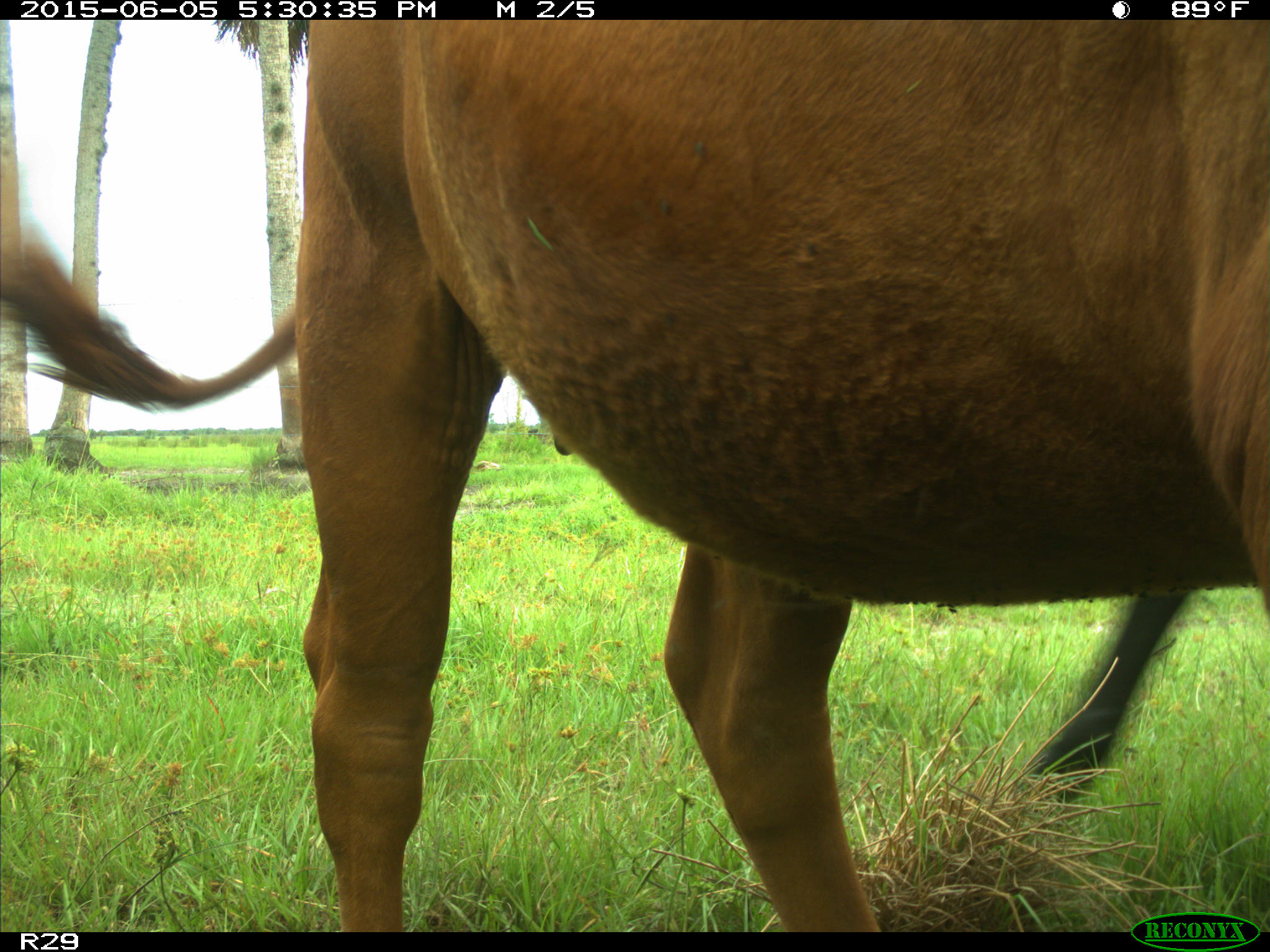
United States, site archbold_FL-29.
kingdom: Animalia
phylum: Chordata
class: Mammalia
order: Artiodactyla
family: Bovidae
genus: Bos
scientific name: Bos taurus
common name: domestic cow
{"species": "Bos taurus (domestic cow)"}